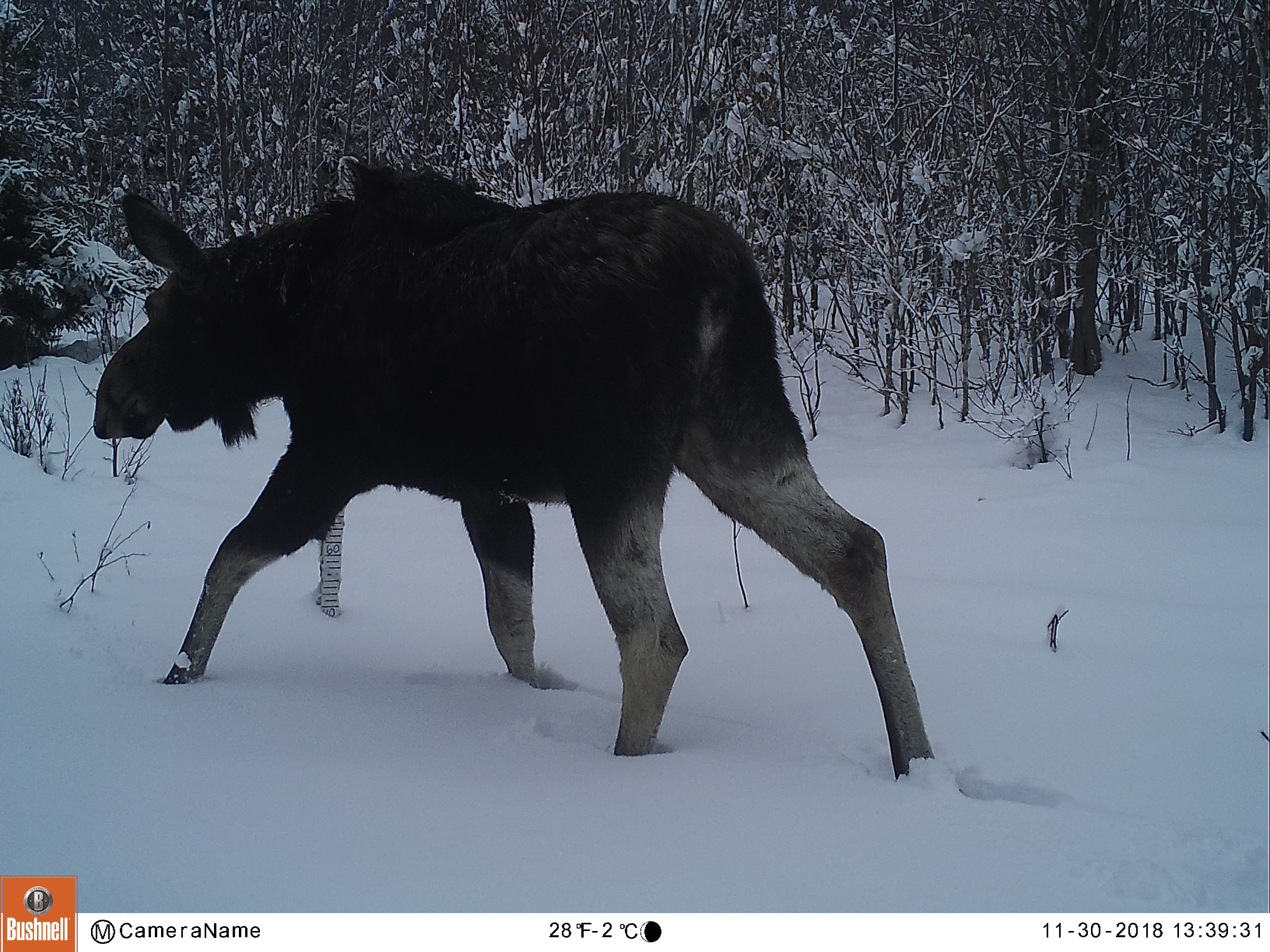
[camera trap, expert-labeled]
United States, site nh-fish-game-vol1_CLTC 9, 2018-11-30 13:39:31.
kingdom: Animalia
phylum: Chordata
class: Mammalia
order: Artiodactyla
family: Cervidae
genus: Alces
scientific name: Alces alces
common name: moose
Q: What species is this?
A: Moose (Alces alces).